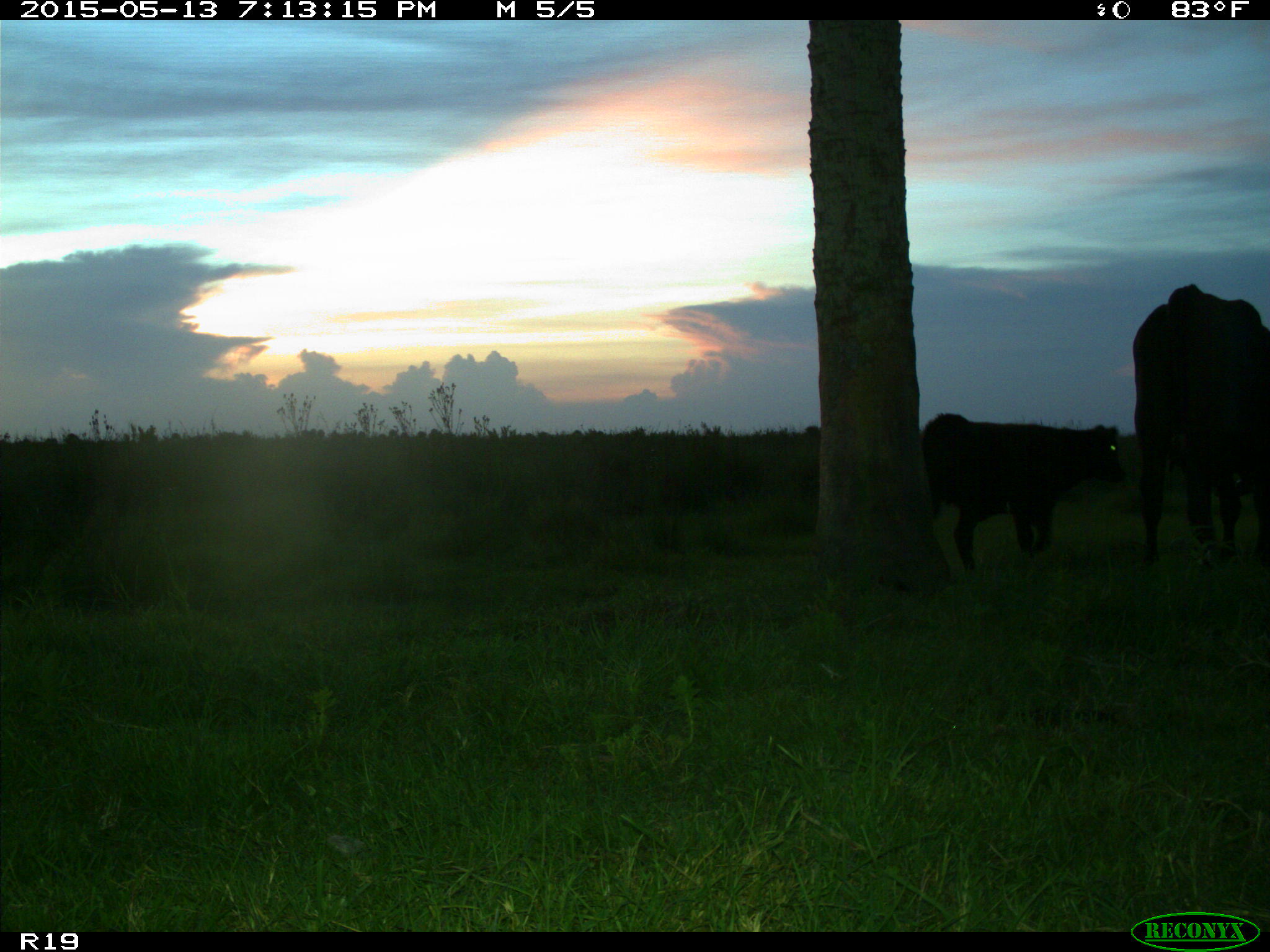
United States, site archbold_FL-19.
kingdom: Animalia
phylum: Chordata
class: Mammalia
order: Artiodactyla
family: Bovidae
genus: Bos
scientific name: Bos taurus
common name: domestic cow